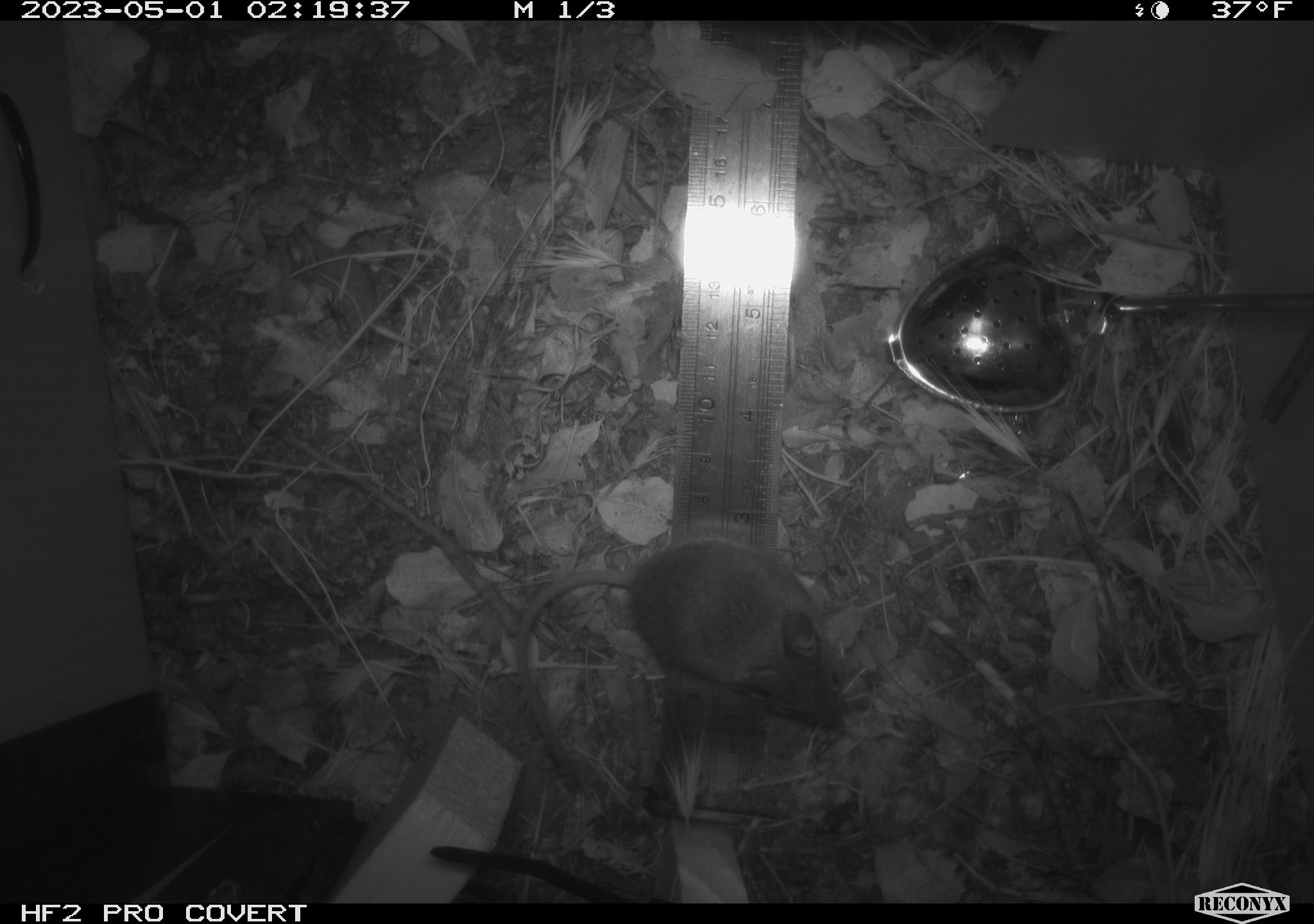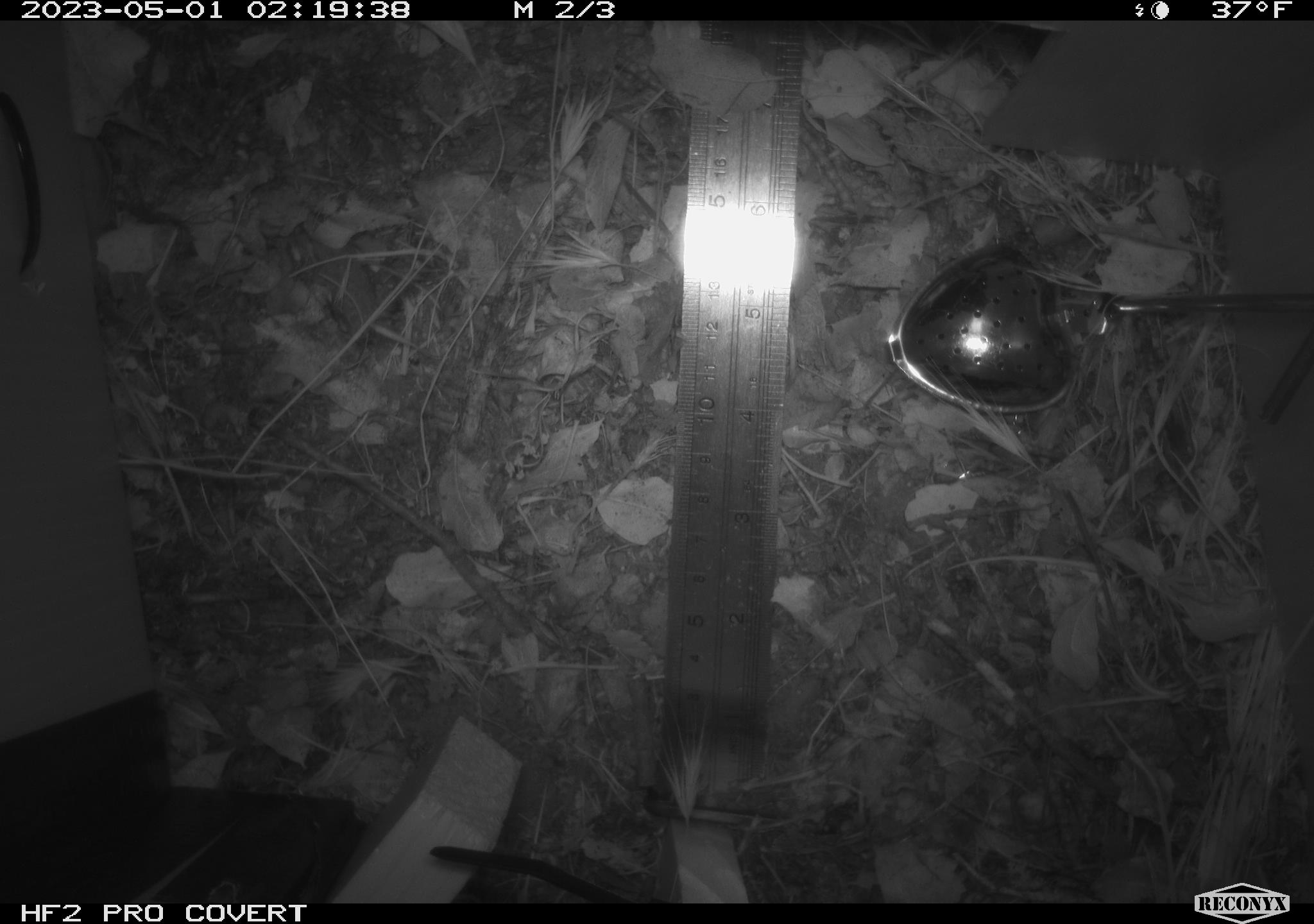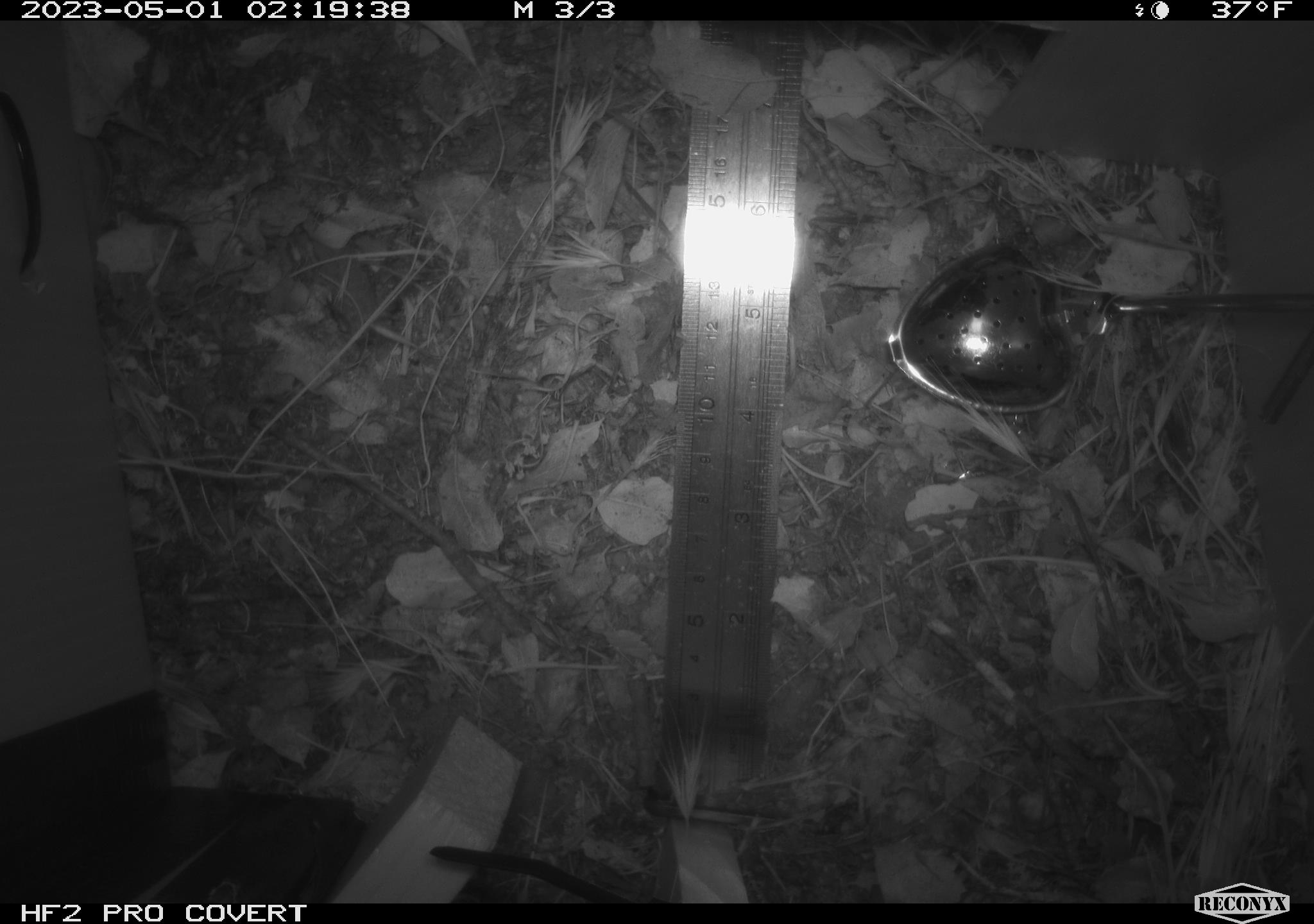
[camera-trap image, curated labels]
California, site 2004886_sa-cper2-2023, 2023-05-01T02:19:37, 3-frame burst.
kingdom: Animalia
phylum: Chordata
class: Mammalia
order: Rodentia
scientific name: Rodentia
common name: mouse species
Mouse species (Rodentia).